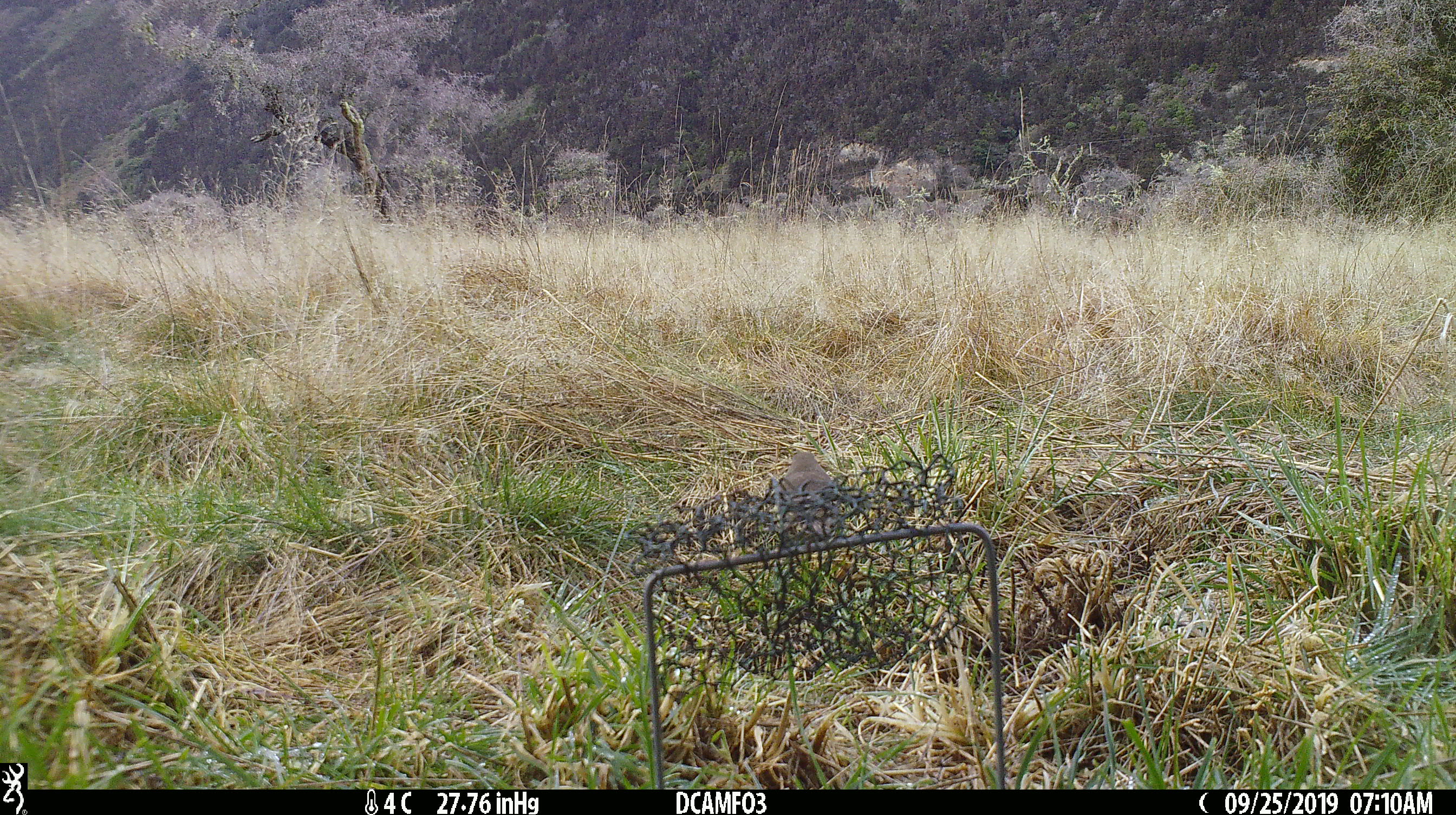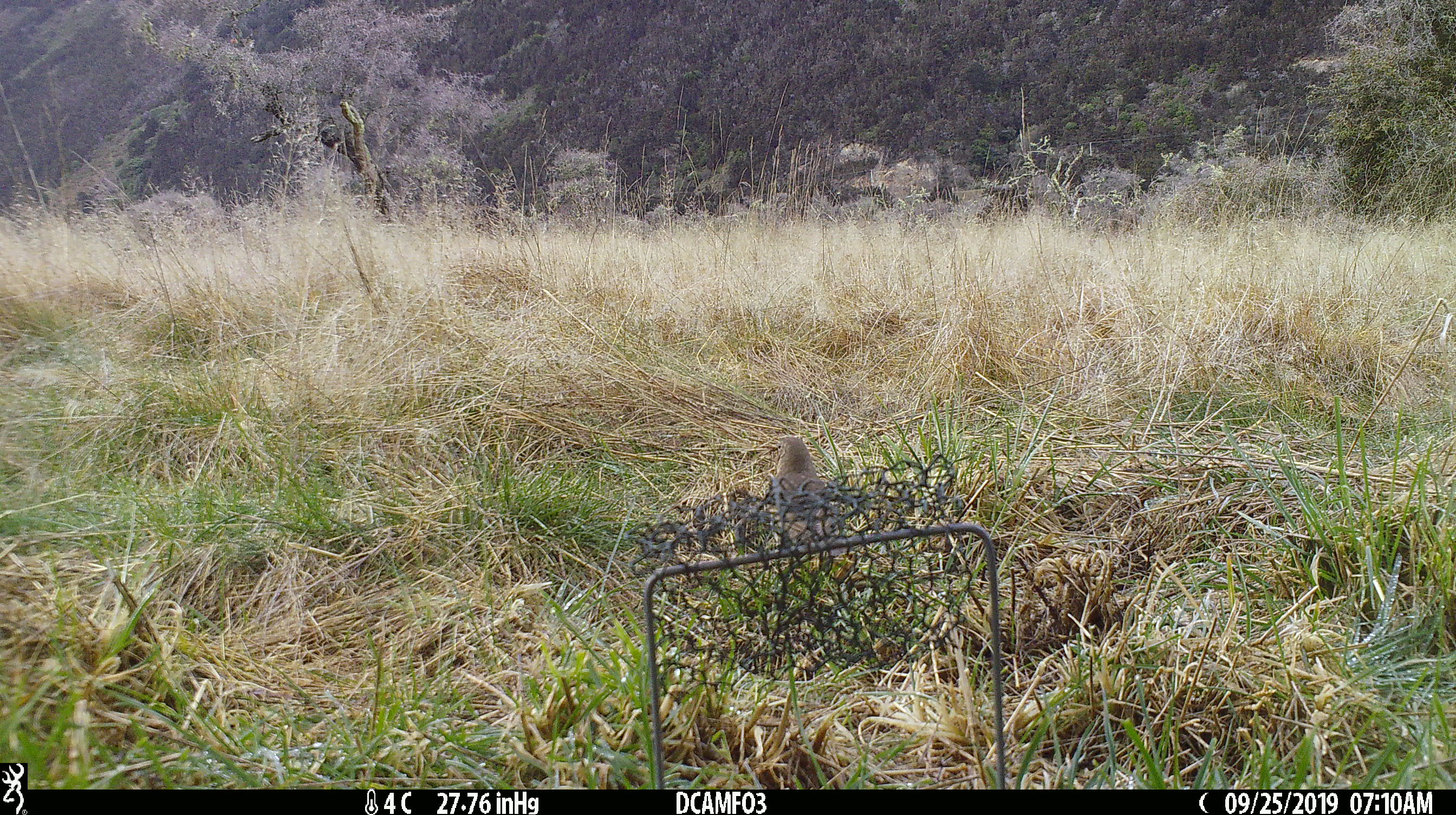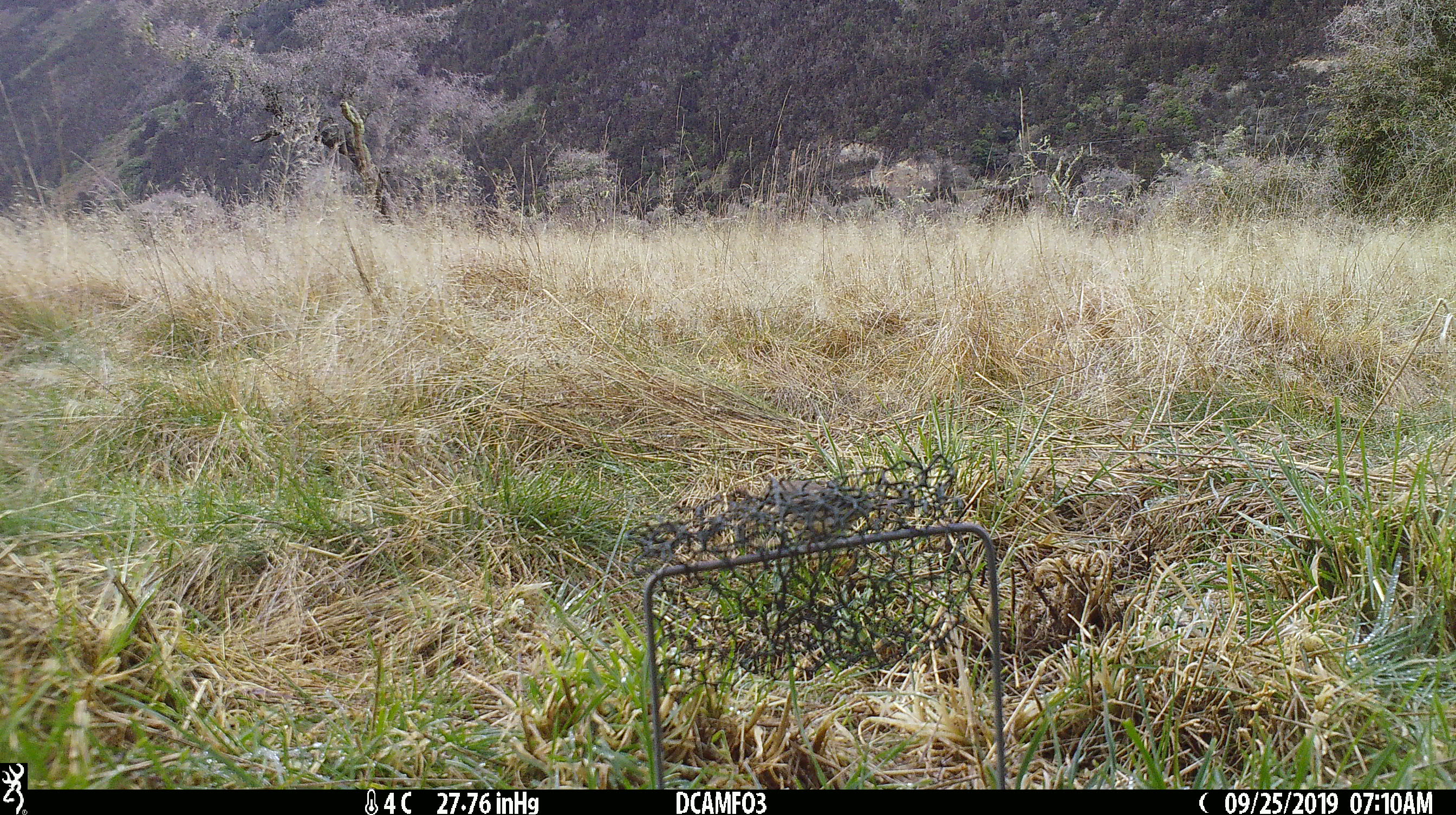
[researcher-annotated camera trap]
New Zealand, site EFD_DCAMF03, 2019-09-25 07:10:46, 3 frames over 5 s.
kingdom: Animalia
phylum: Chordata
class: Aves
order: Passeriformes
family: Turdidae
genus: Turdus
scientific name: Turdus philomelos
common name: song thrush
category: thrush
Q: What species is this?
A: Thrush (song thrush) (Turdus philomelos).